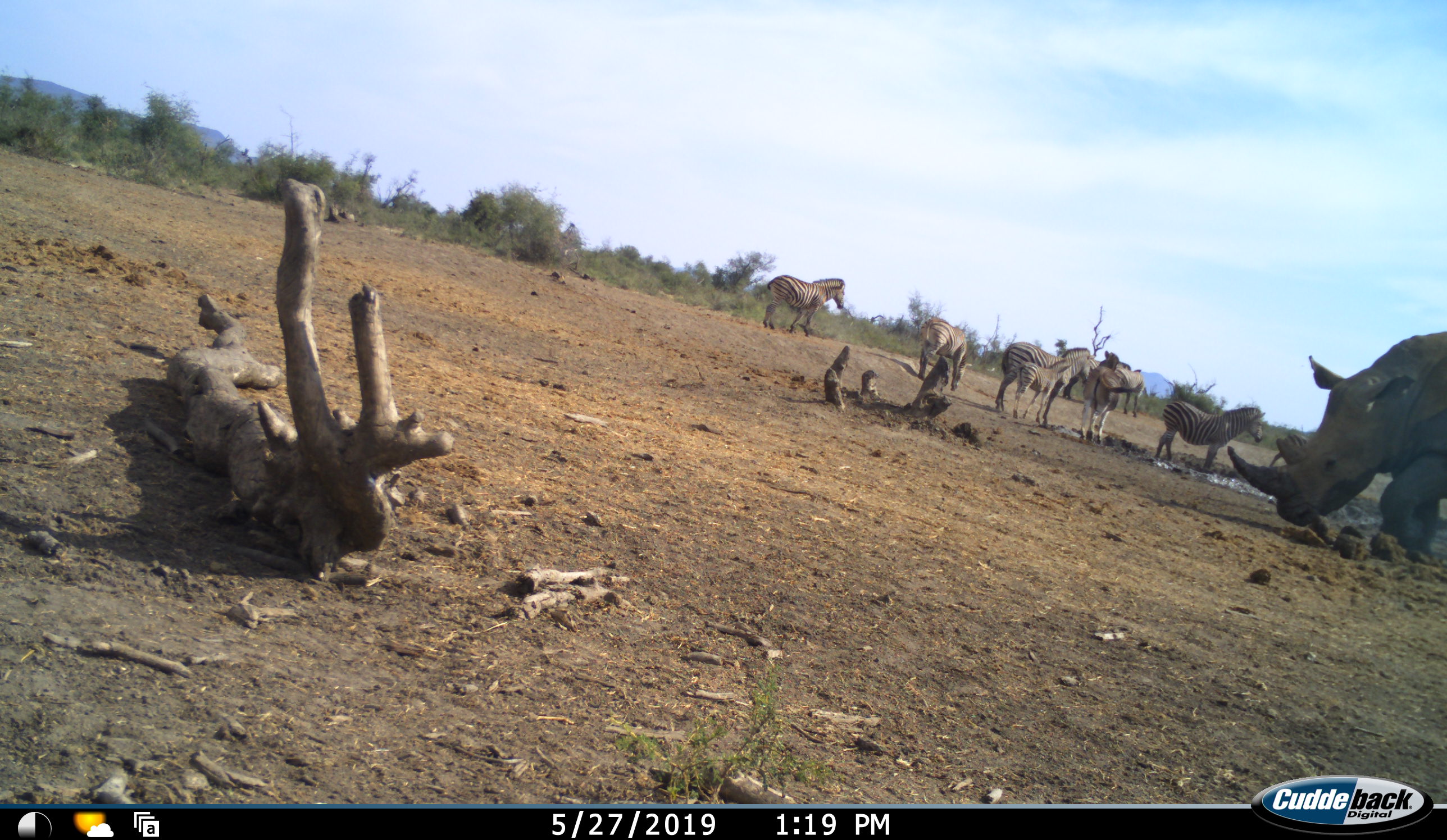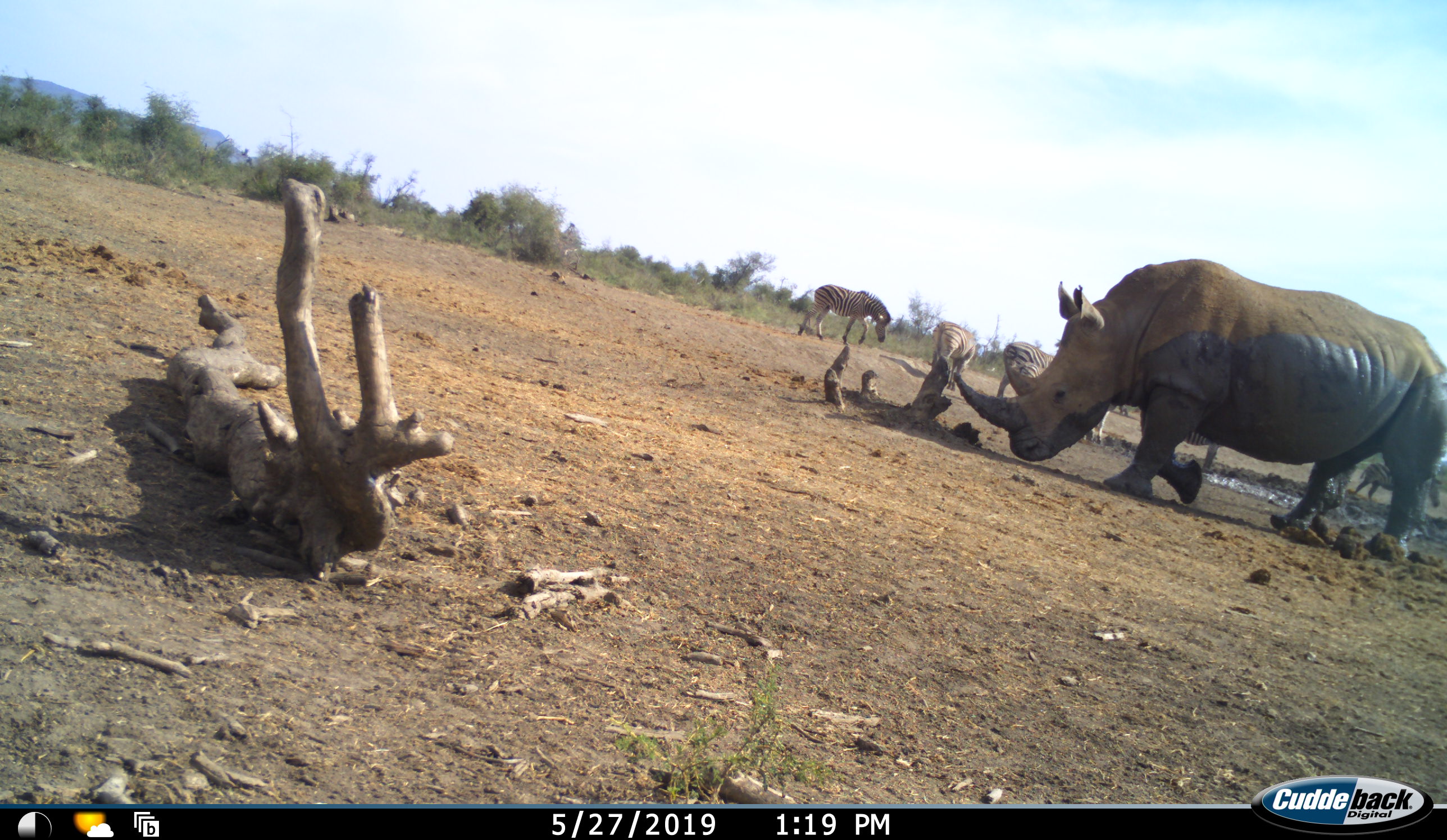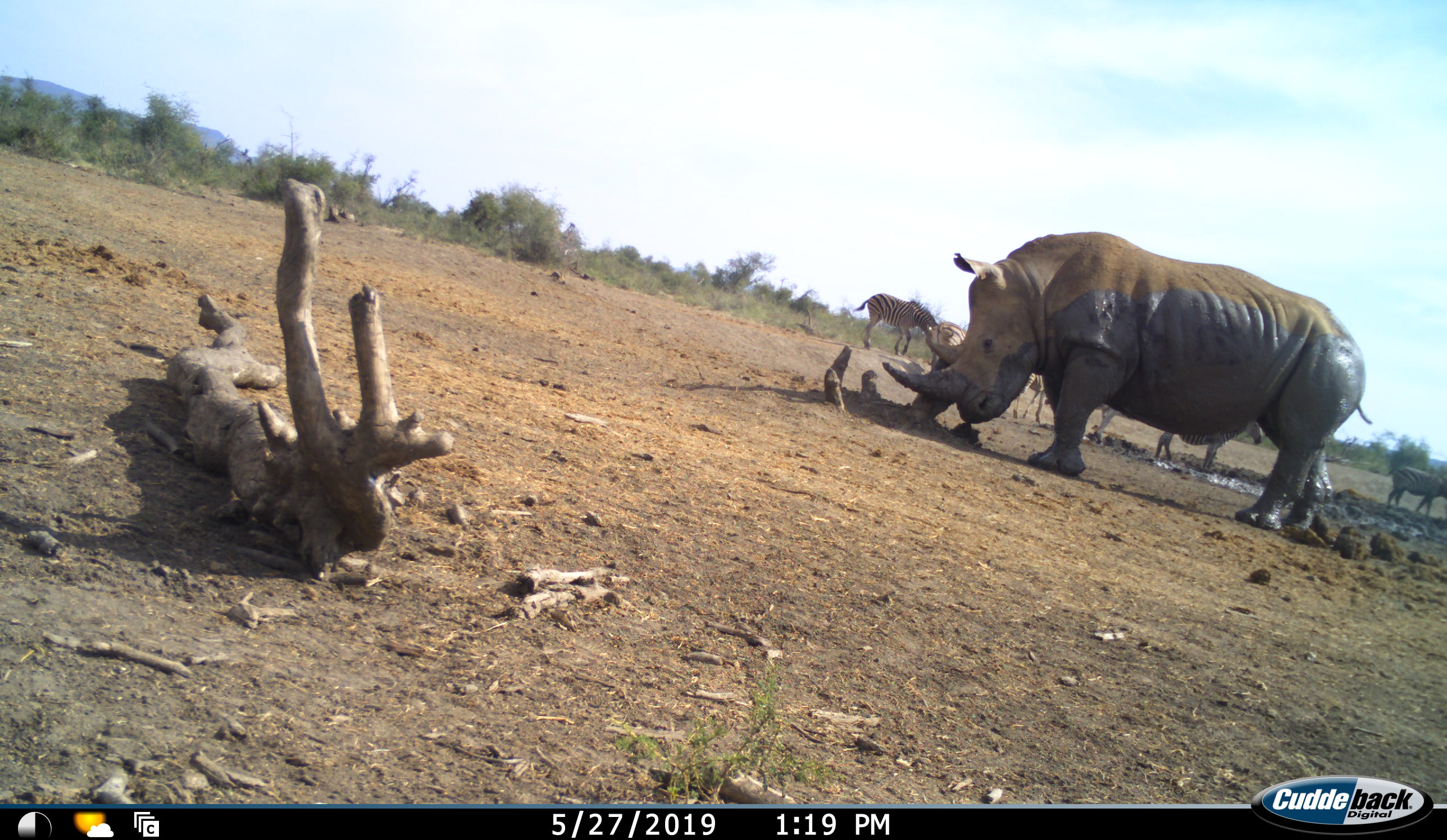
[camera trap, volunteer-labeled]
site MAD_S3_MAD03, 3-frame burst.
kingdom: Animalia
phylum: Chordata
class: Mammalia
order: Perissodactyla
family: Rhinocerotidae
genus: Diceros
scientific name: Diceros bicornis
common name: black rhinoceros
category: rhinocerosblack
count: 1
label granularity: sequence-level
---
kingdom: Animalia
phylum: Chordata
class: Mammalia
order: Perissodactyla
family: Equidae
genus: Equus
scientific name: Equus quagga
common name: plains zebra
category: zebraplains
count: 8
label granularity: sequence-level